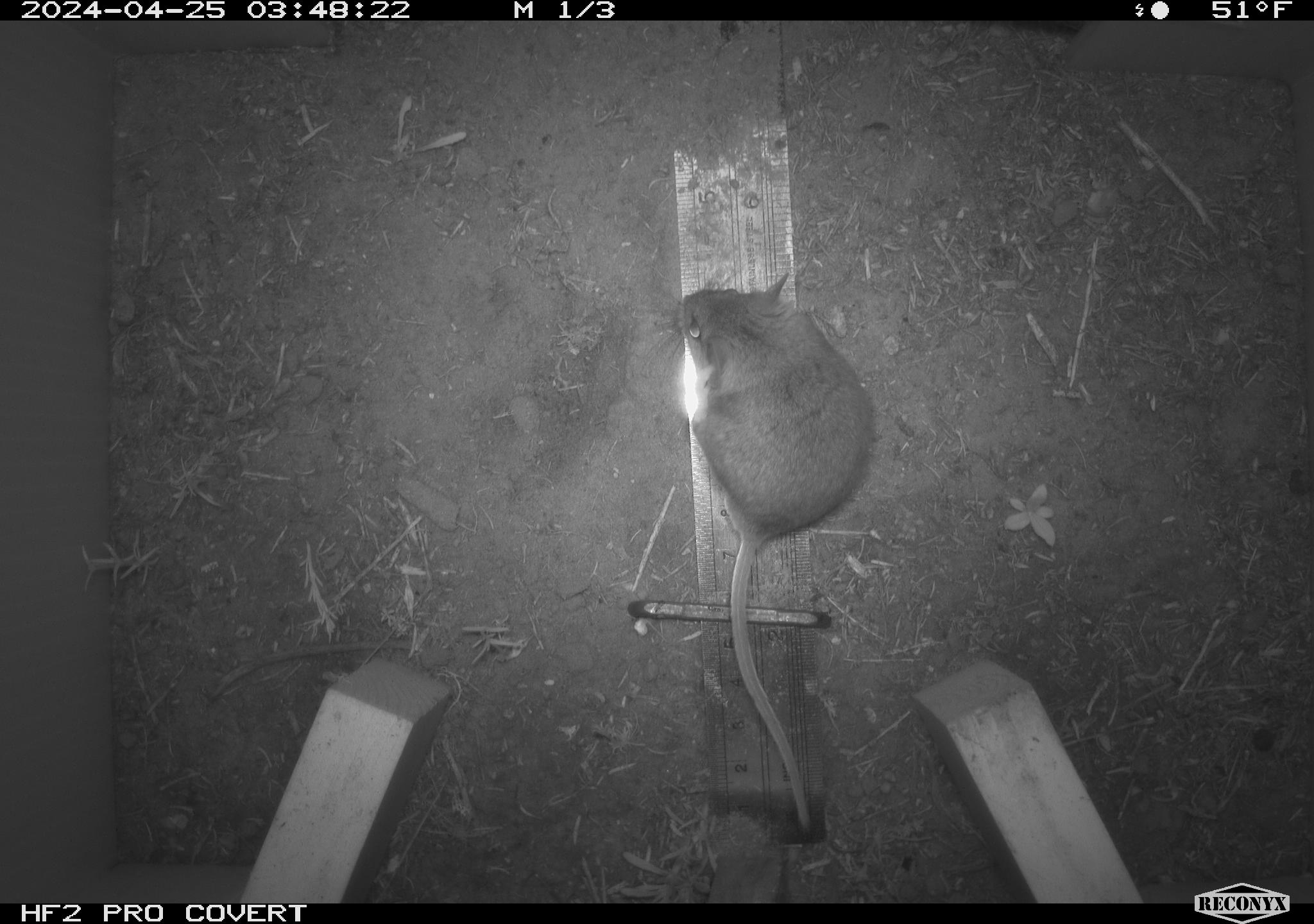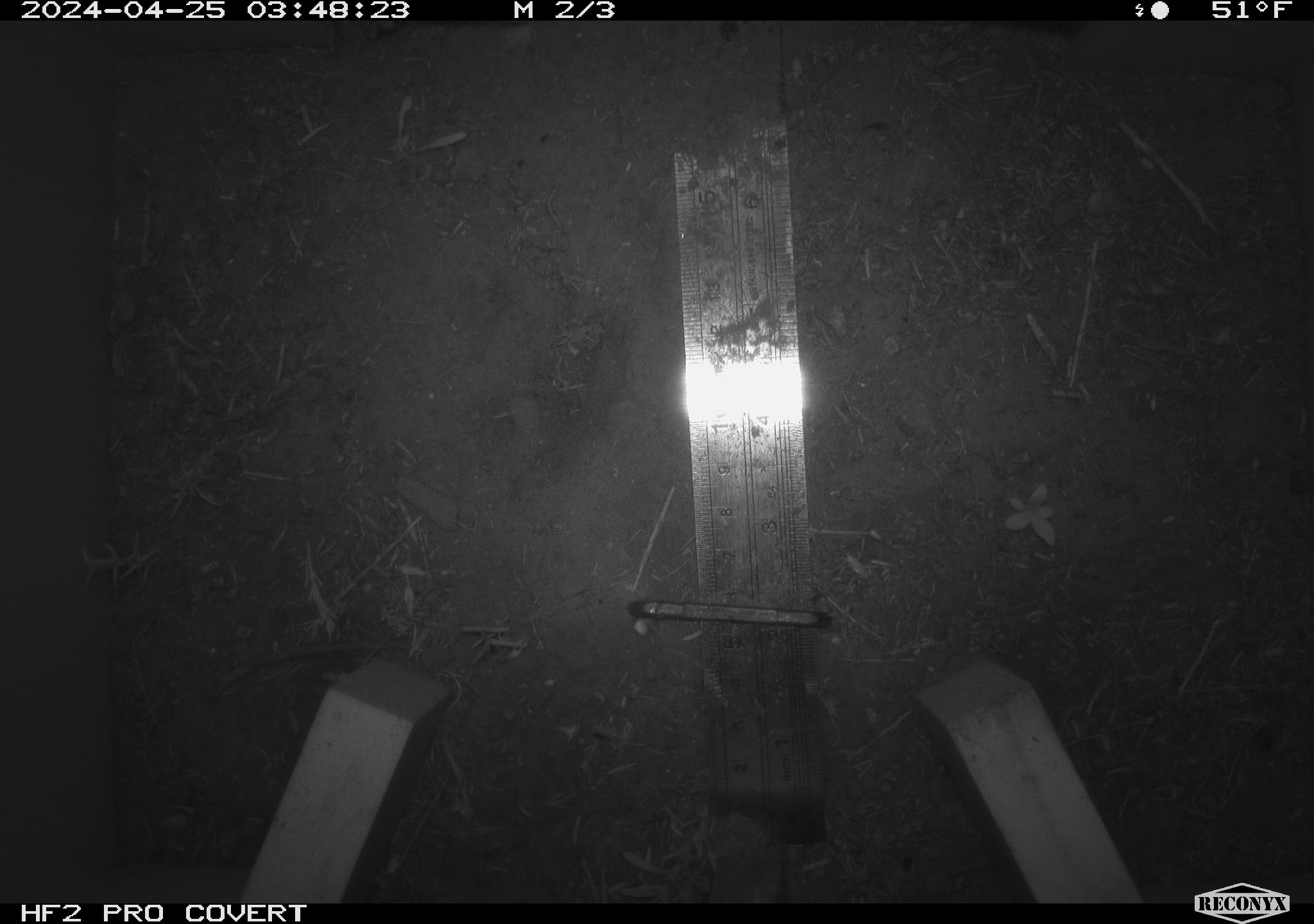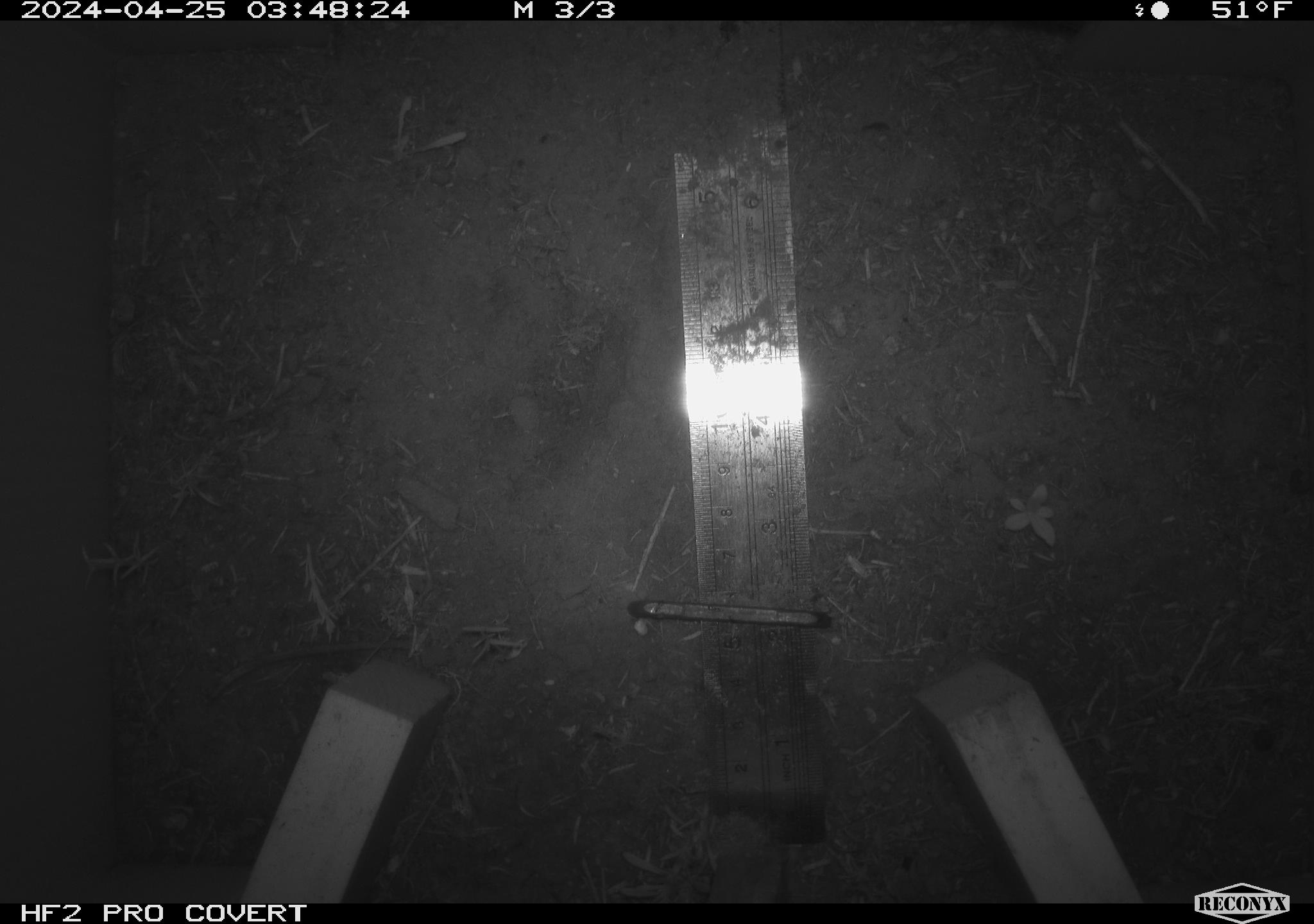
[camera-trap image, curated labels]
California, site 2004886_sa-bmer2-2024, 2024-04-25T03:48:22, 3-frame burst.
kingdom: Animalia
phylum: Chordata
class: Mammalia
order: Rodentia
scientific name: Rodentia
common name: mouse species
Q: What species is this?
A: Mouse species (Rodentia).